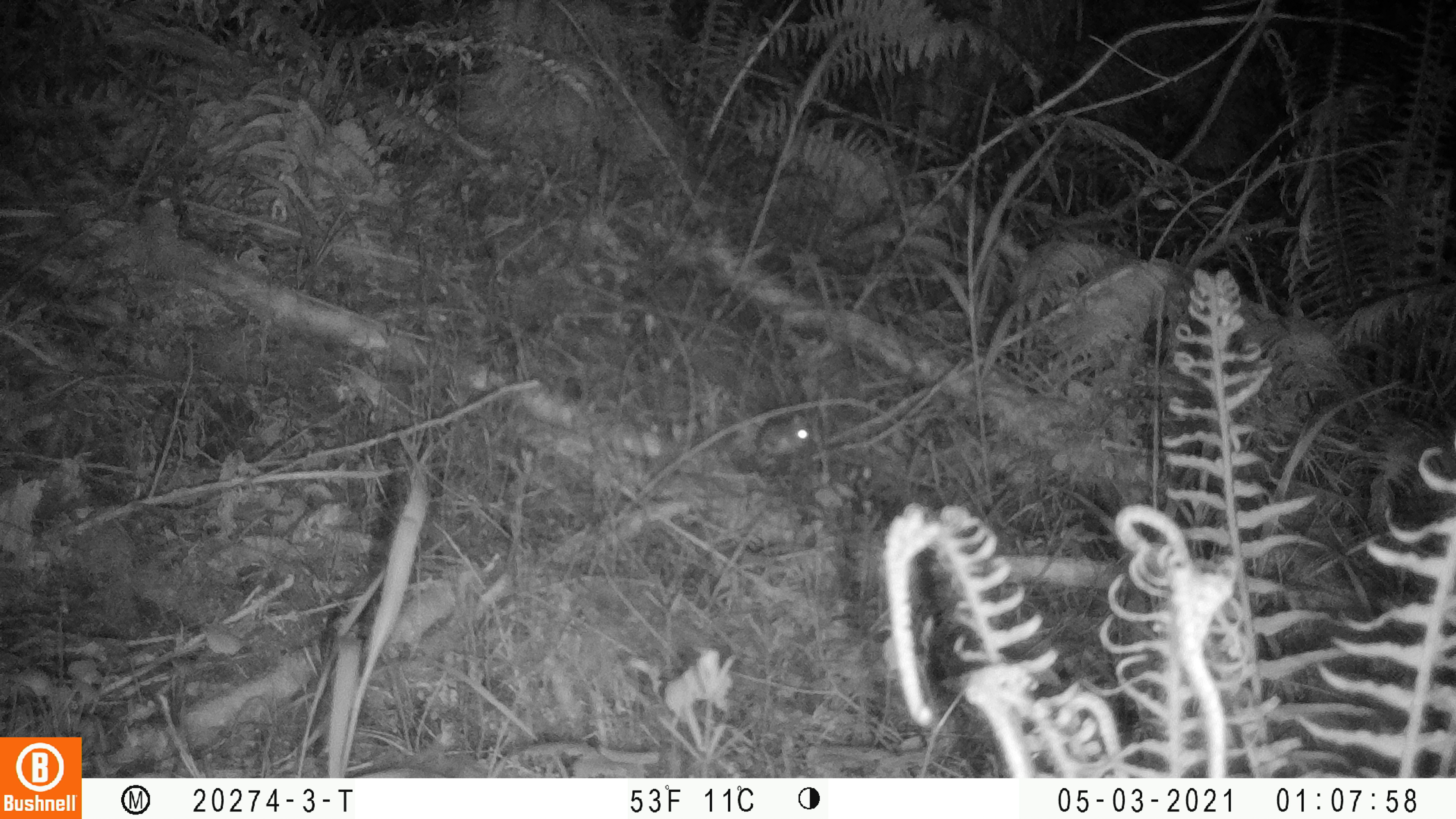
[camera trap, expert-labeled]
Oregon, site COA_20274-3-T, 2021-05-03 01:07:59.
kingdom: Animalia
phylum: Chordata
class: Mammalia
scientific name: Mammalia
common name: small mammal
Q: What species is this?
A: Small mammal (Mammalia).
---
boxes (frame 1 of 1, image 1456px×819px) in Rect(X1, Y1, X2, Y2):
small mammal: Rect(744, 411, 818, 465)